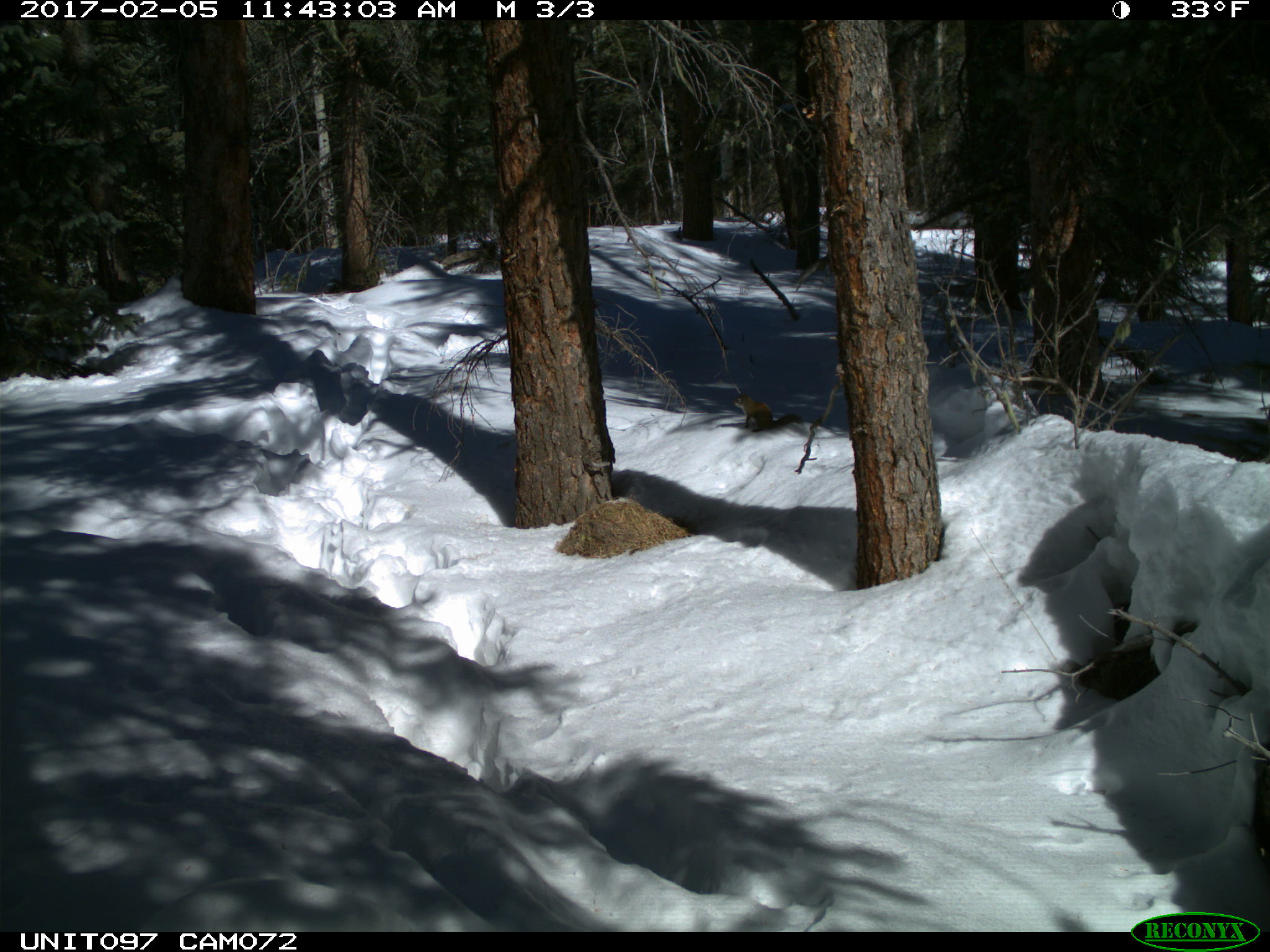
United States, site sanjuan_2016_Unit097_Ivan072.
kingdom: Animalia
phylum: Chordata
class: Mammalia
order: Rodentia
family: Sciuridae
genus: Tamiasciurus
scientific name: Tamiasciurus hudsonicus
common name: american red squirrel